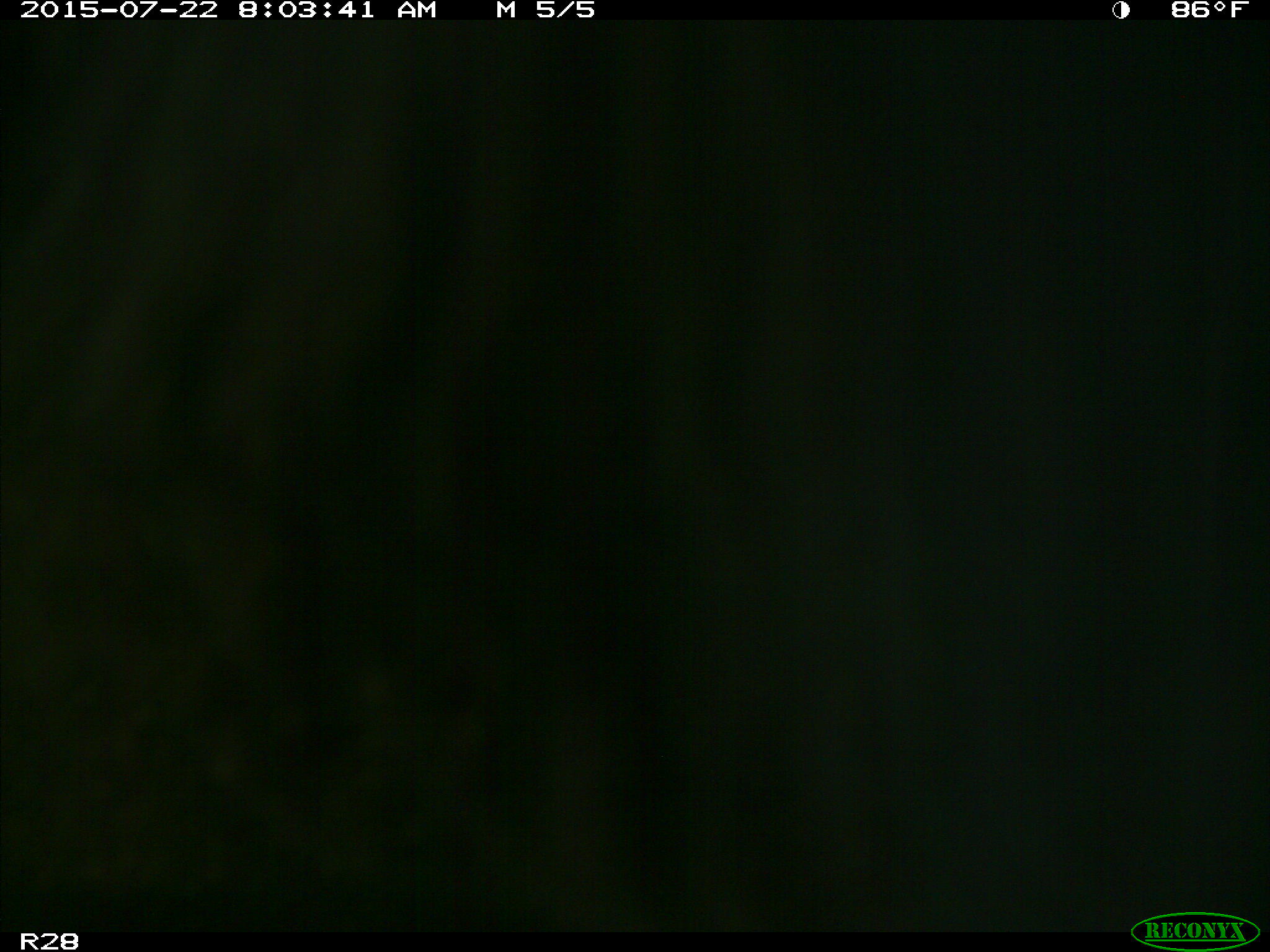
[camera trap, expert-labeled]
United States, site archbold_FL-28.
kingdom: Animalia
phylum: Chordata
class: Mammalia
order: Artiodactyla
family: Bovidae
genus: Bos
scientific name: Bos taurus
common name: domestic cow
Bos taurus (domestic cow).